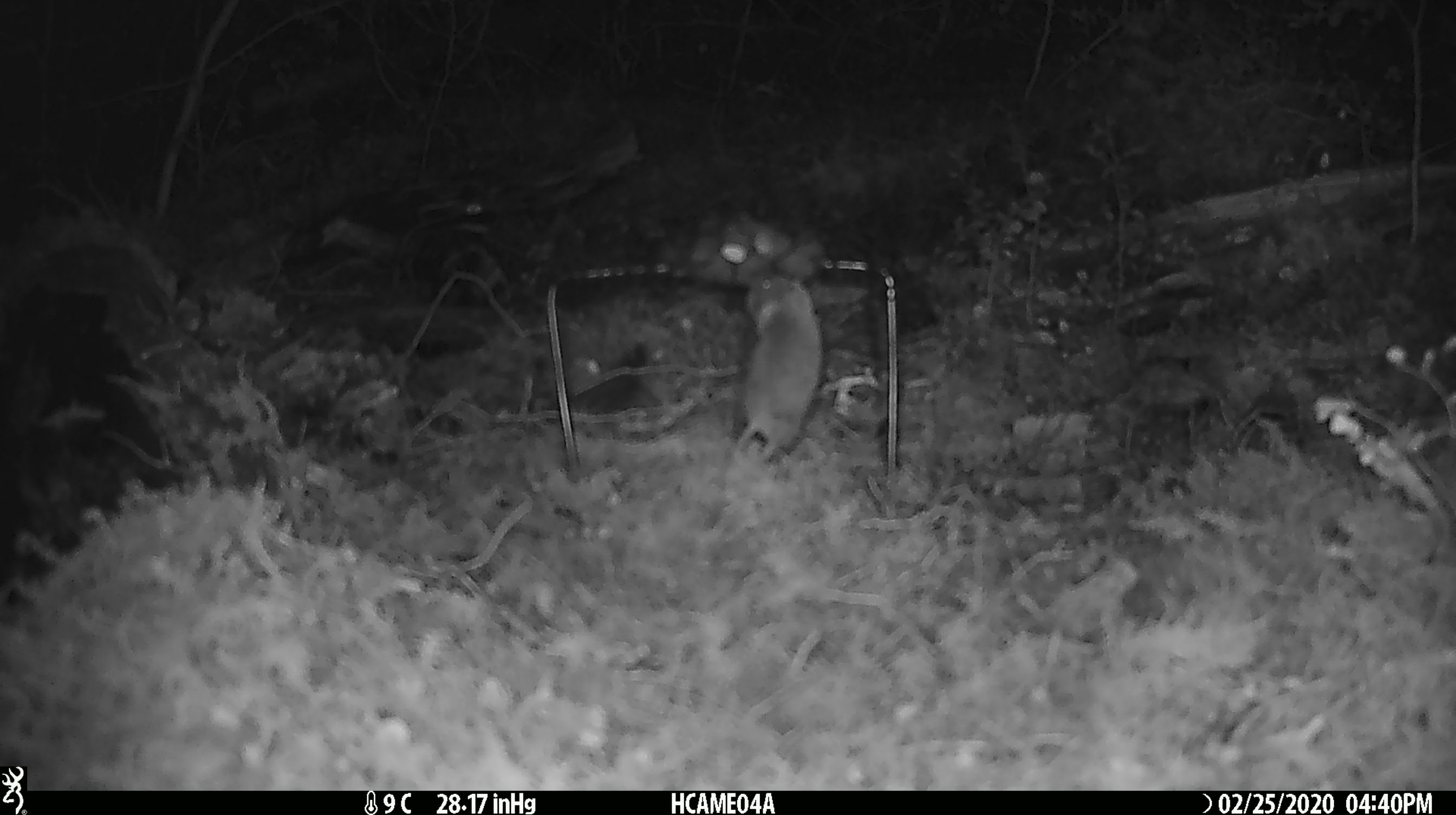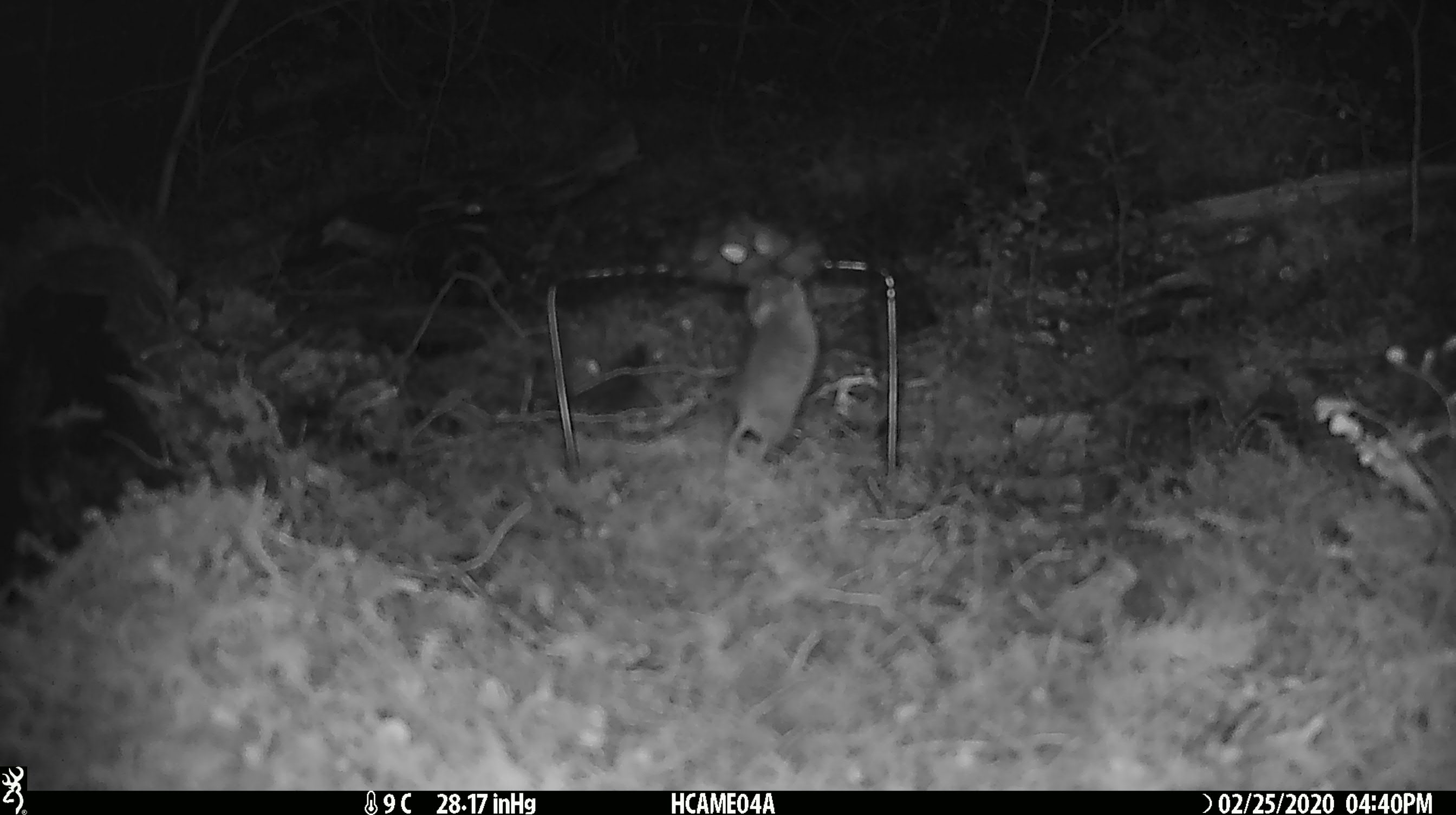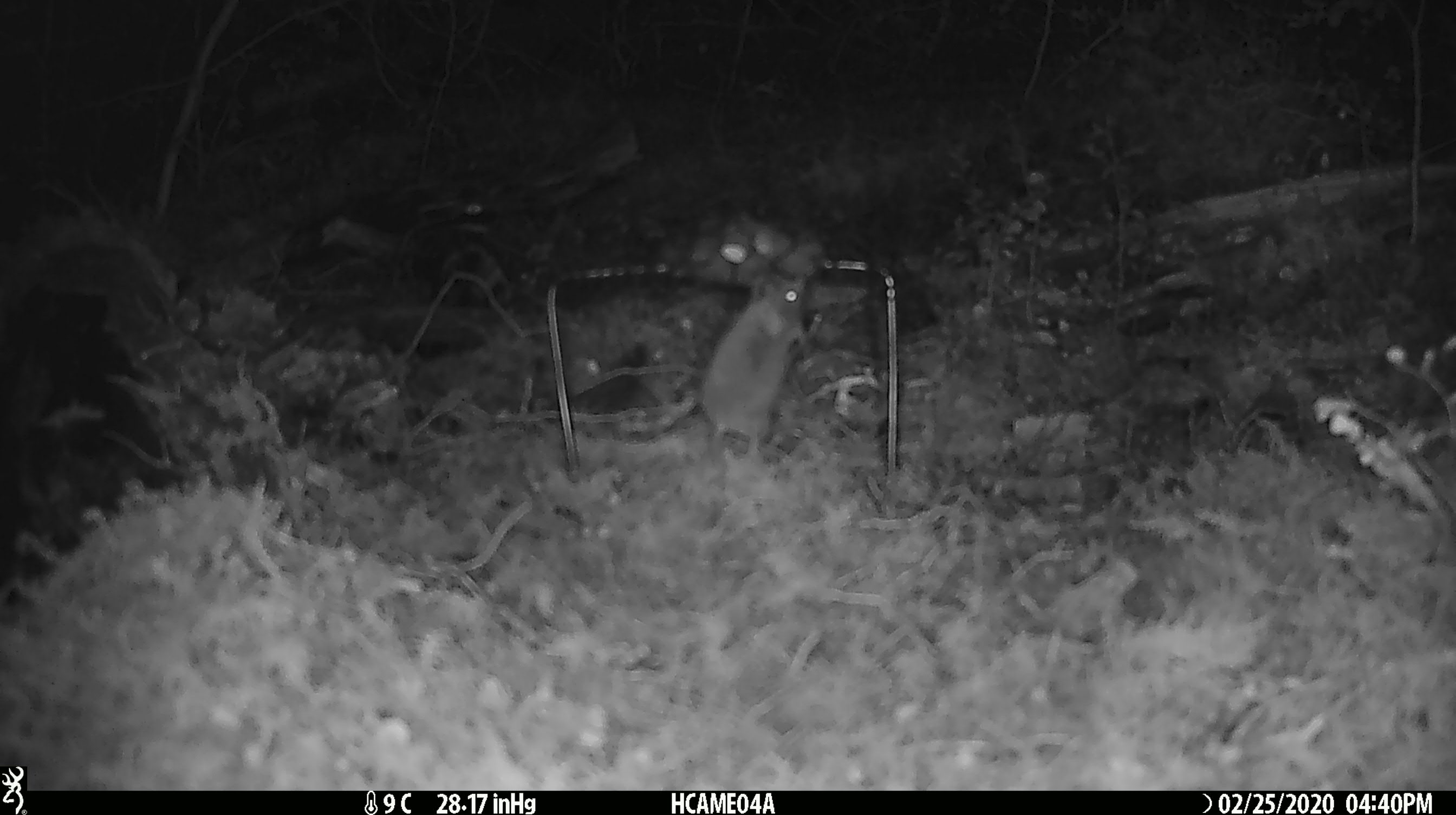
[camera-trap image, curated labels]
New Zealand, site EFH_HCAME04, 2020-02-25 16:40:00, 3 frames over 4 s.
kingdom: Animalia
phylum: Chordata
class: Mammalia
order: Rodentia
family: Muridae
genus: Mus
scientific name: Mus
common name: mouse